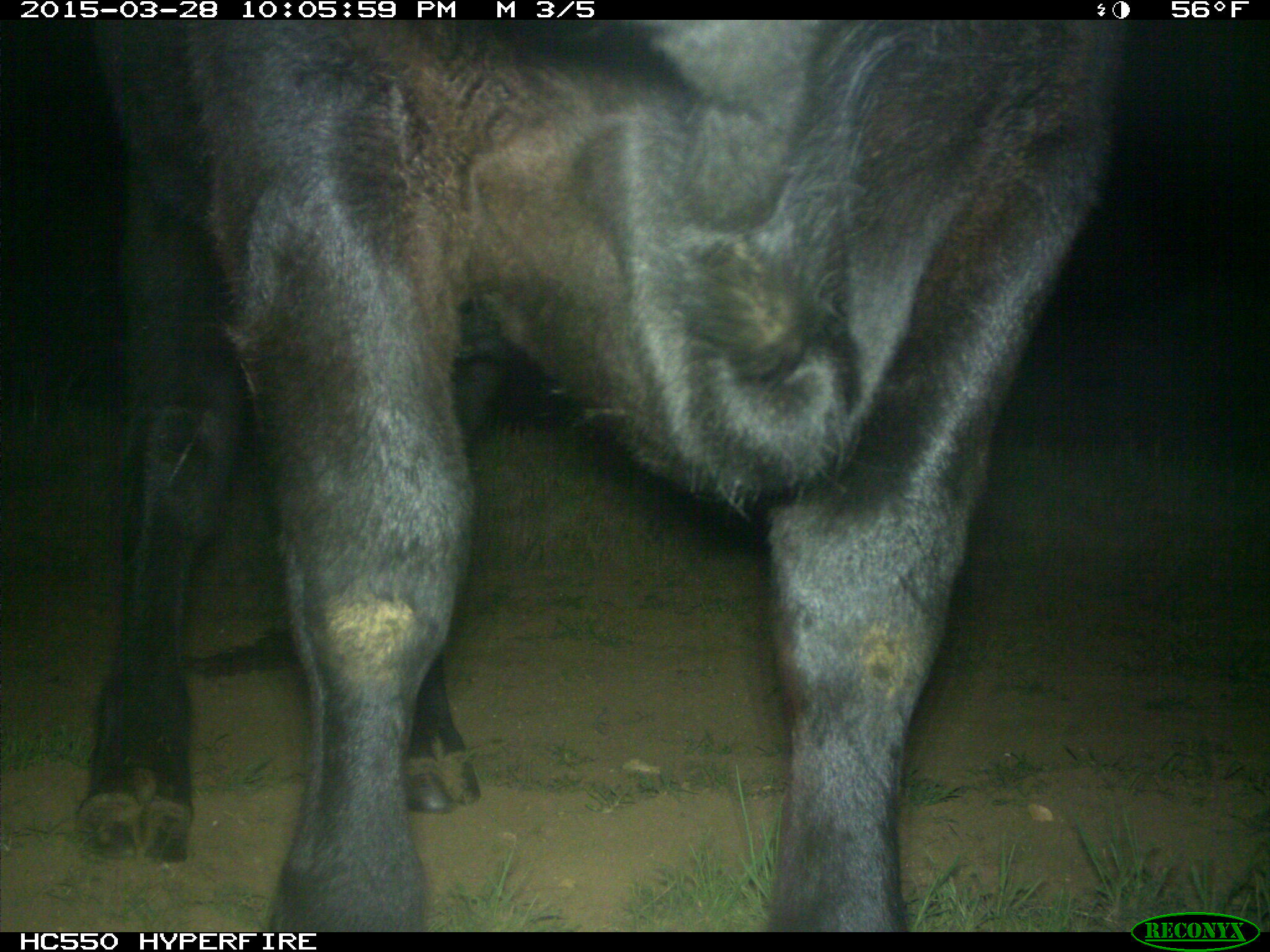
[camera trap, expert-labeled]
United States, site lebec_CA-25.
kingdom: Animalia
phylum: Chordata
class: Mammalia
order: Artiodactyla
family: Bovidae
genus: Bos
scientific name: Bos taurus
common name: domestic cow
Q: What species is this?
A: Bos taurus (domestic cow).